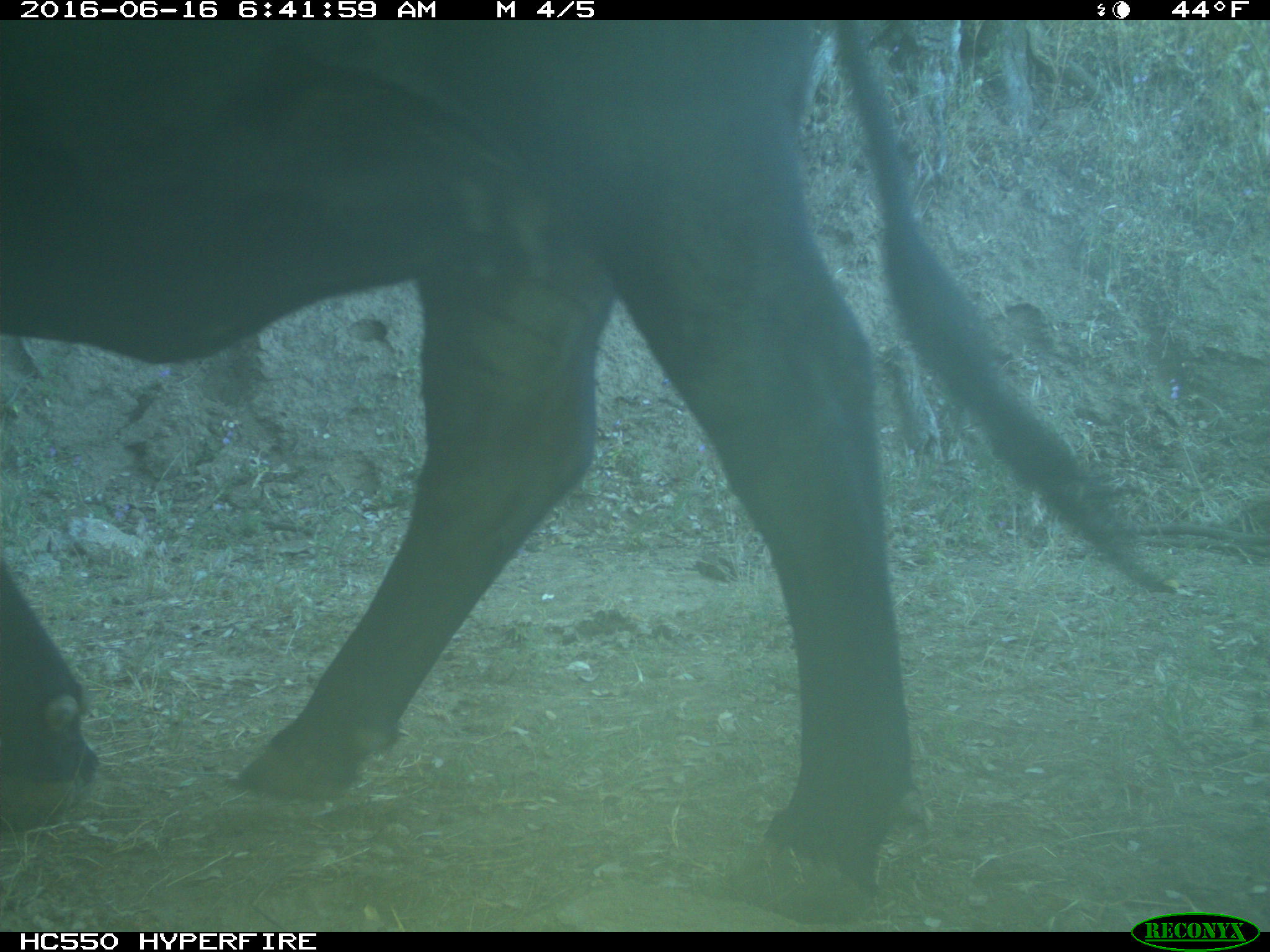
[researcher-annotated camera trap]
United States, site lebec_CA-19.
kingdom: Animalia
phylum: Chordata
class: Mammalia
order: Artiodactyla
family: Bovidae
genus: Bos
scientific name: Bos taurus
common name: domestic cow